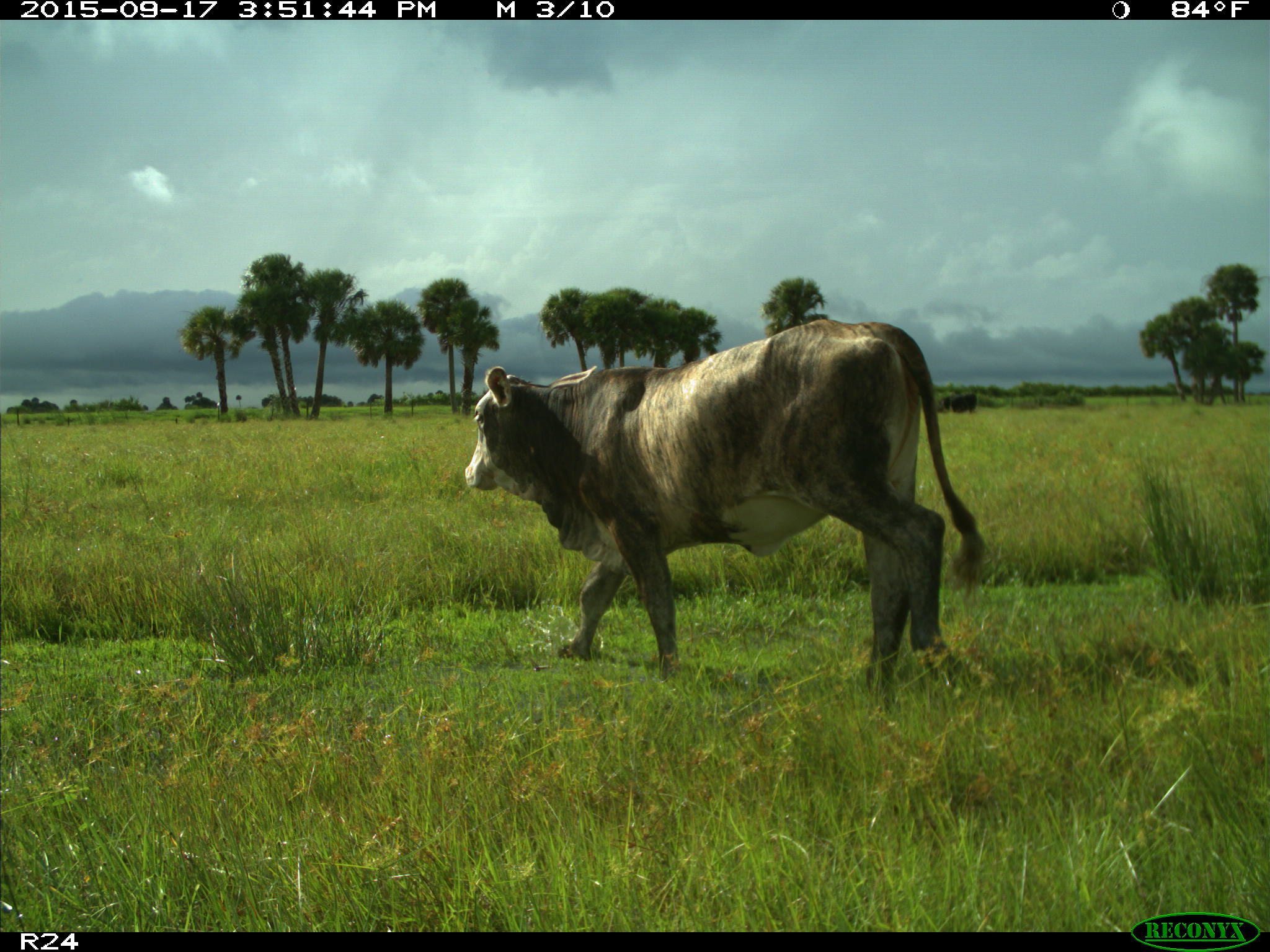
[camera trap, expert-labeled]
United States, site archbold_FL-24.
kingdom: Animalia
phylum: Chordata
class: Mammalia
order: Artiodactyla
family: Bovidae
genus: Bos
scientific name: Bos taurus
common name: domestic cow